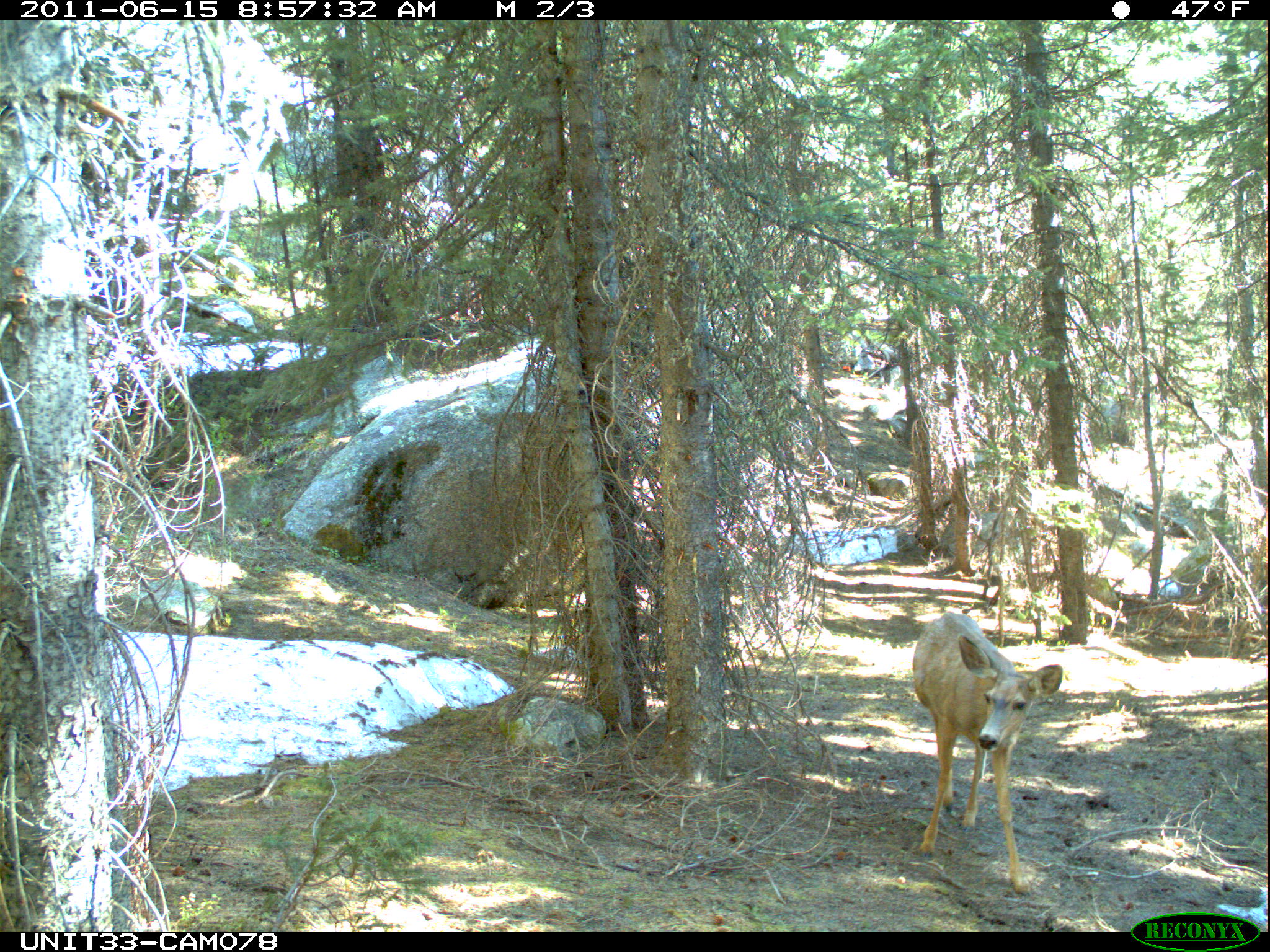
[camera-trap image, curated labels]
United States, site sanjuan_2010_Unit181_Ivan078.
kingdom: Animalia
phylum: Chordata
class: Mammalia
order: Artiodactyla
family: Cervidae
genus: Odocoileus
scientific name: Odocoileus hemionus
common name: mule deer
Odocoileus hemionus (mule deer).